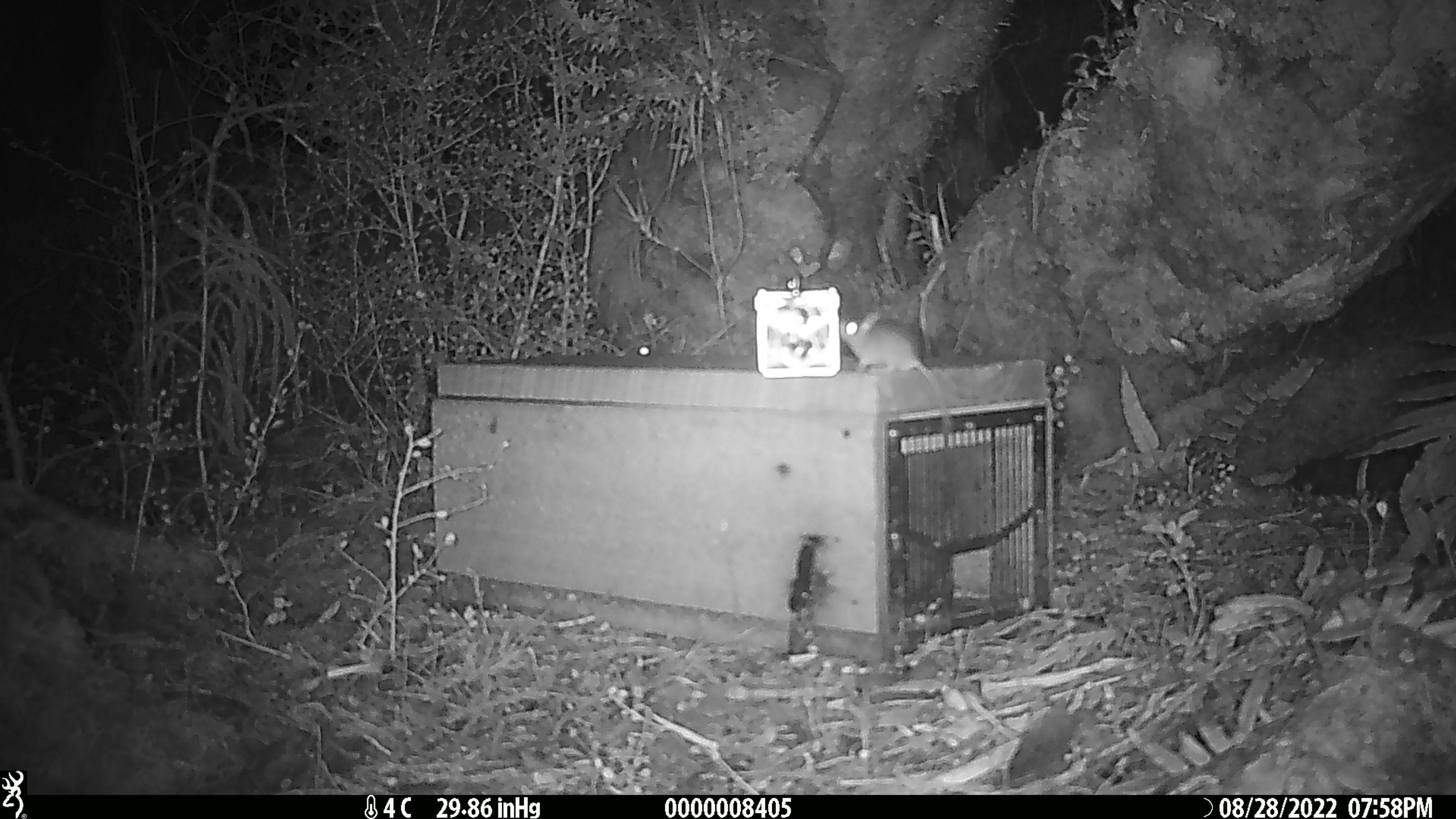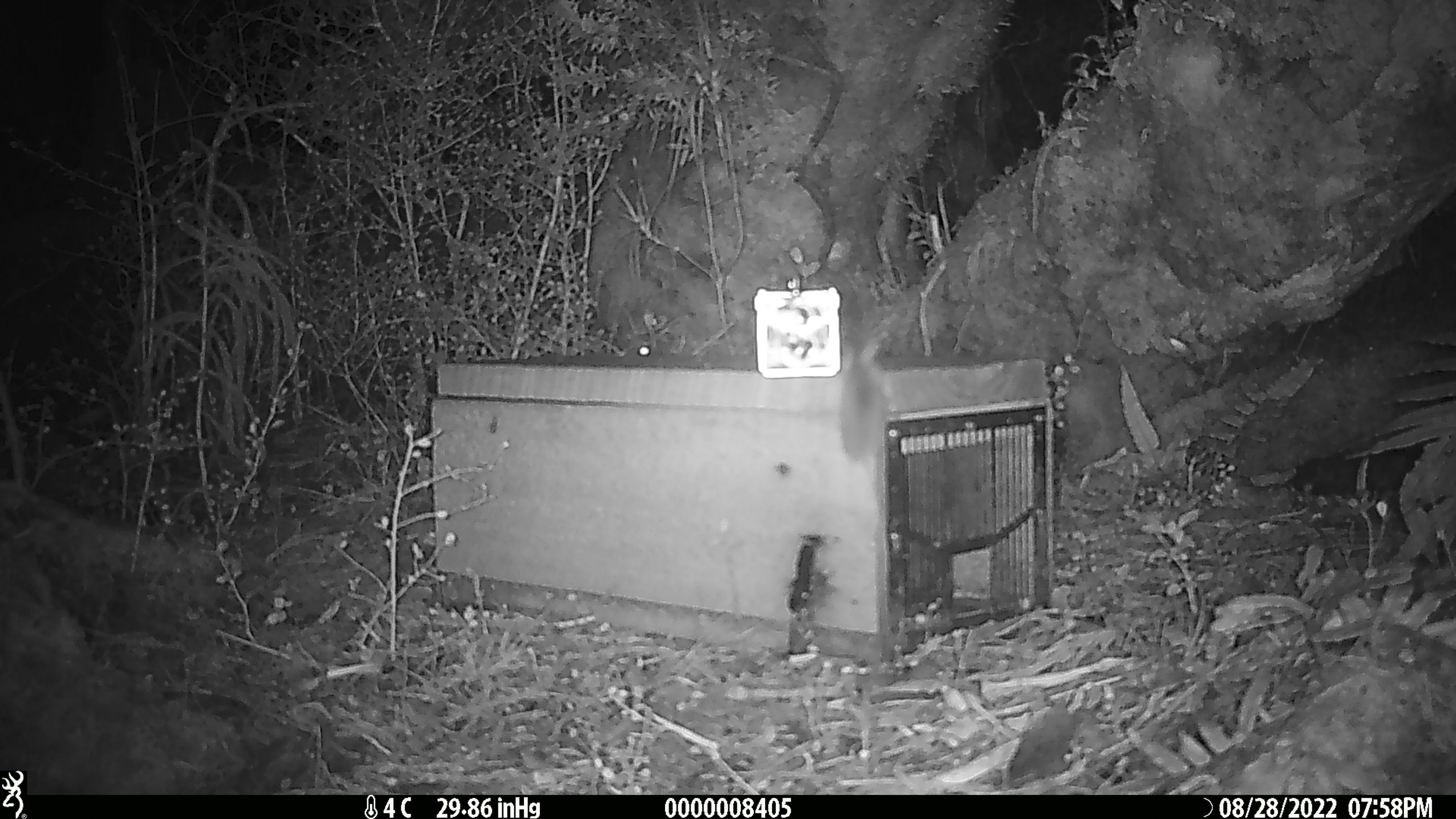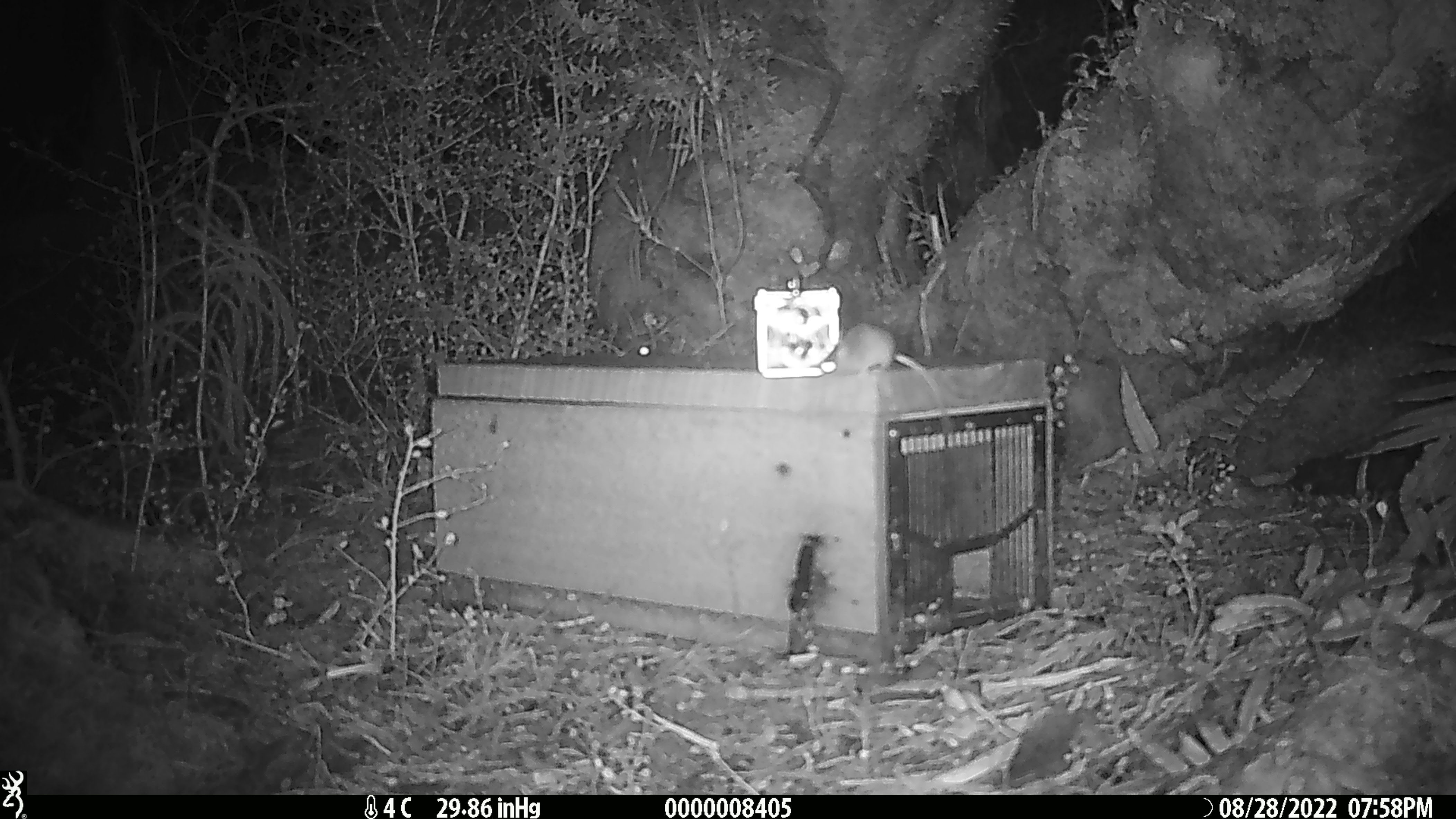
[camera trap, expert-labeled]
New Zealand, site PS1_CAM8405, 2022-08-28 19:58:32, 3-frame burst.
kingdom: Animalia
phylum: Chordata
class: Mammalia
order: Rodentia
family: Muridae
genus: Mus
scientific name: Mus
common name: mouse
Mouse (Mus).